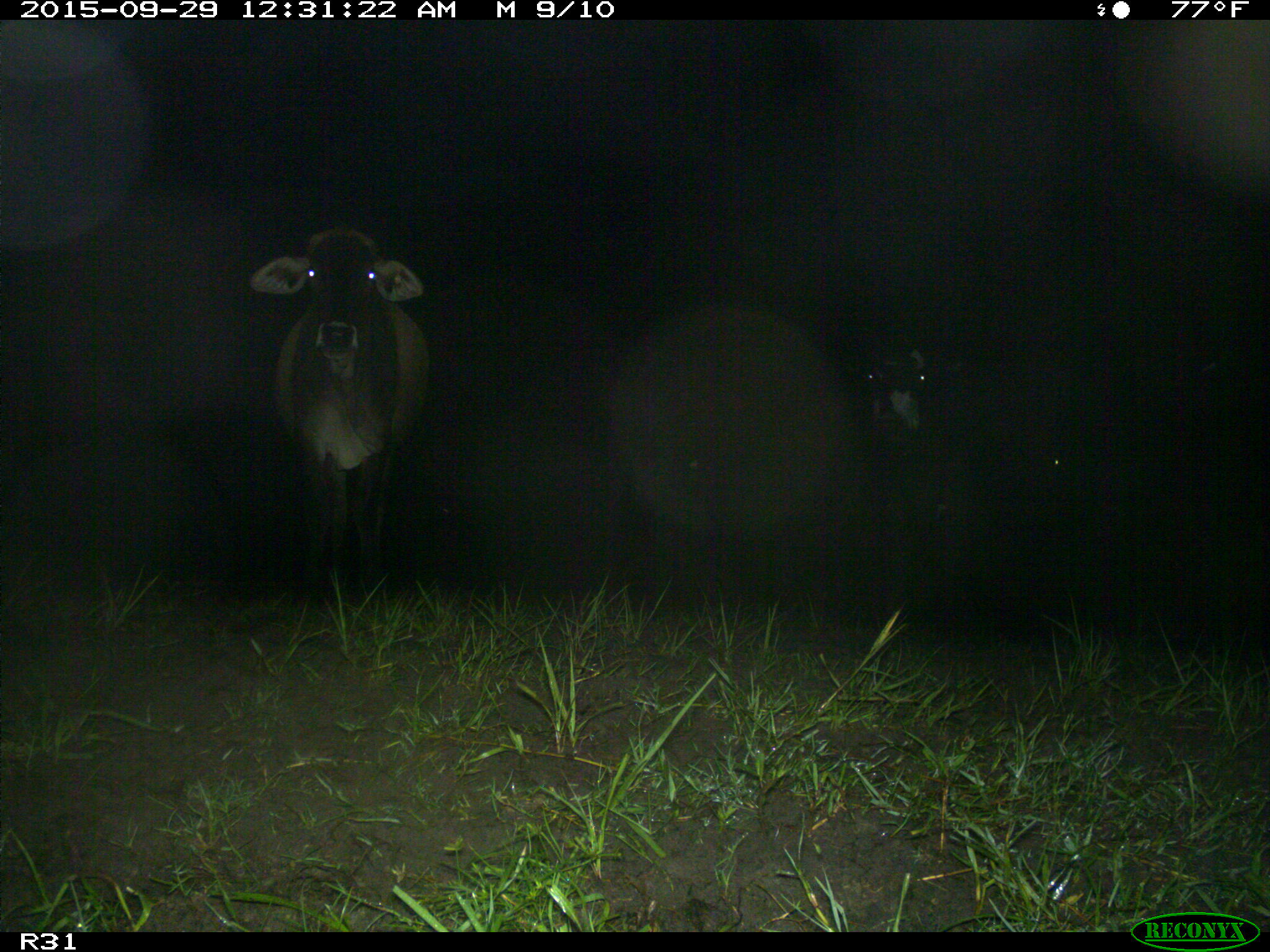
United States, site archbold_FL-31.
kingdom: Animalia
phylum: Chordata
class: Mammalia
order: Artiodactyla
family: Bovidae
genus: Bos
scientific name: Bos taurus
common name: domestic cow